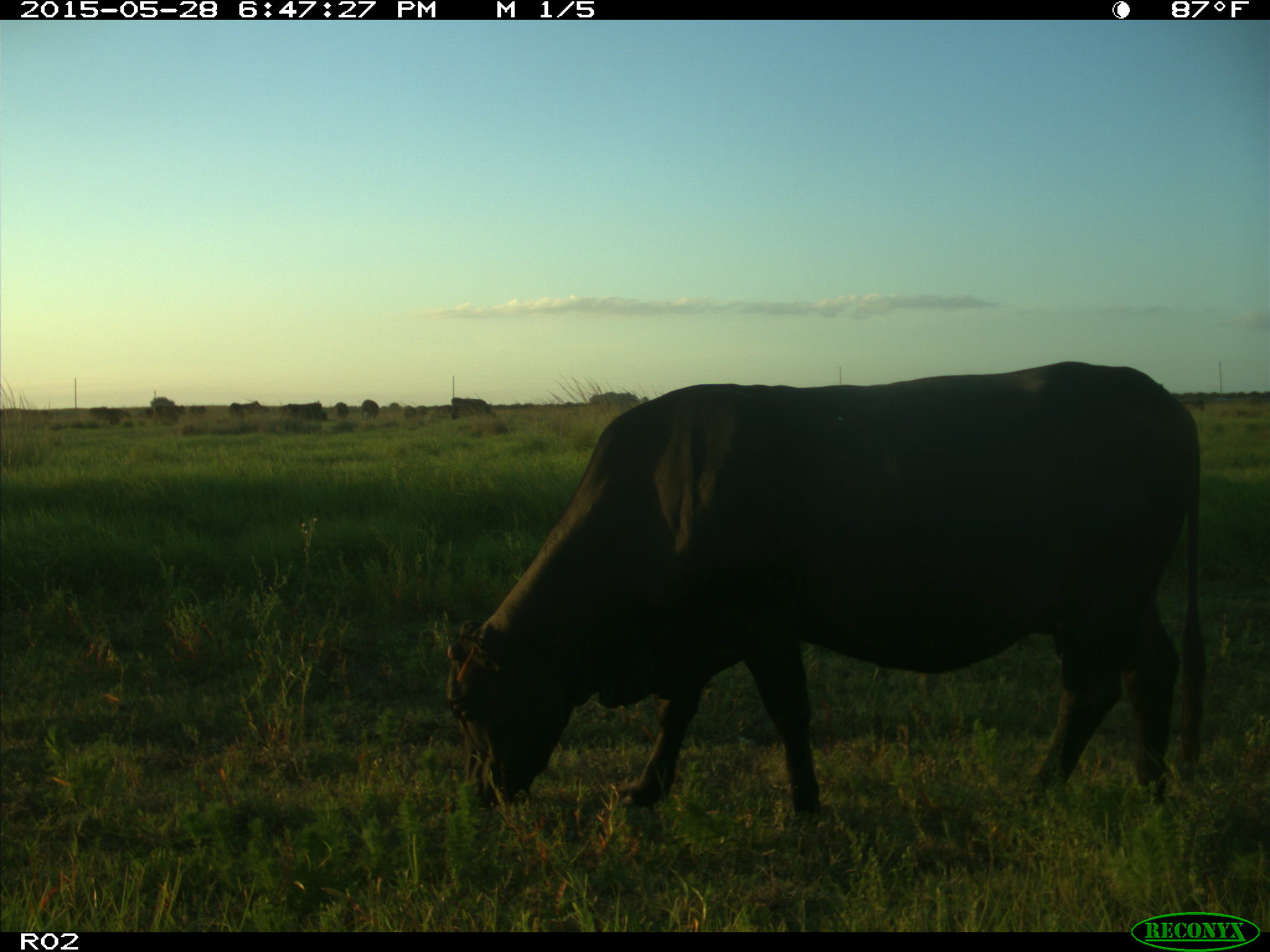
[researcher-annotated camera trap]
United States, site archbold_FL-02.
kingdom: Animalia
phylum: Chordata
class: Mammalia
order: Artiodactyla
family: Bovidae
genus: Bos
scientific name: Bos taurus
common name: domestic cow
Bos taurus (domestic cow).